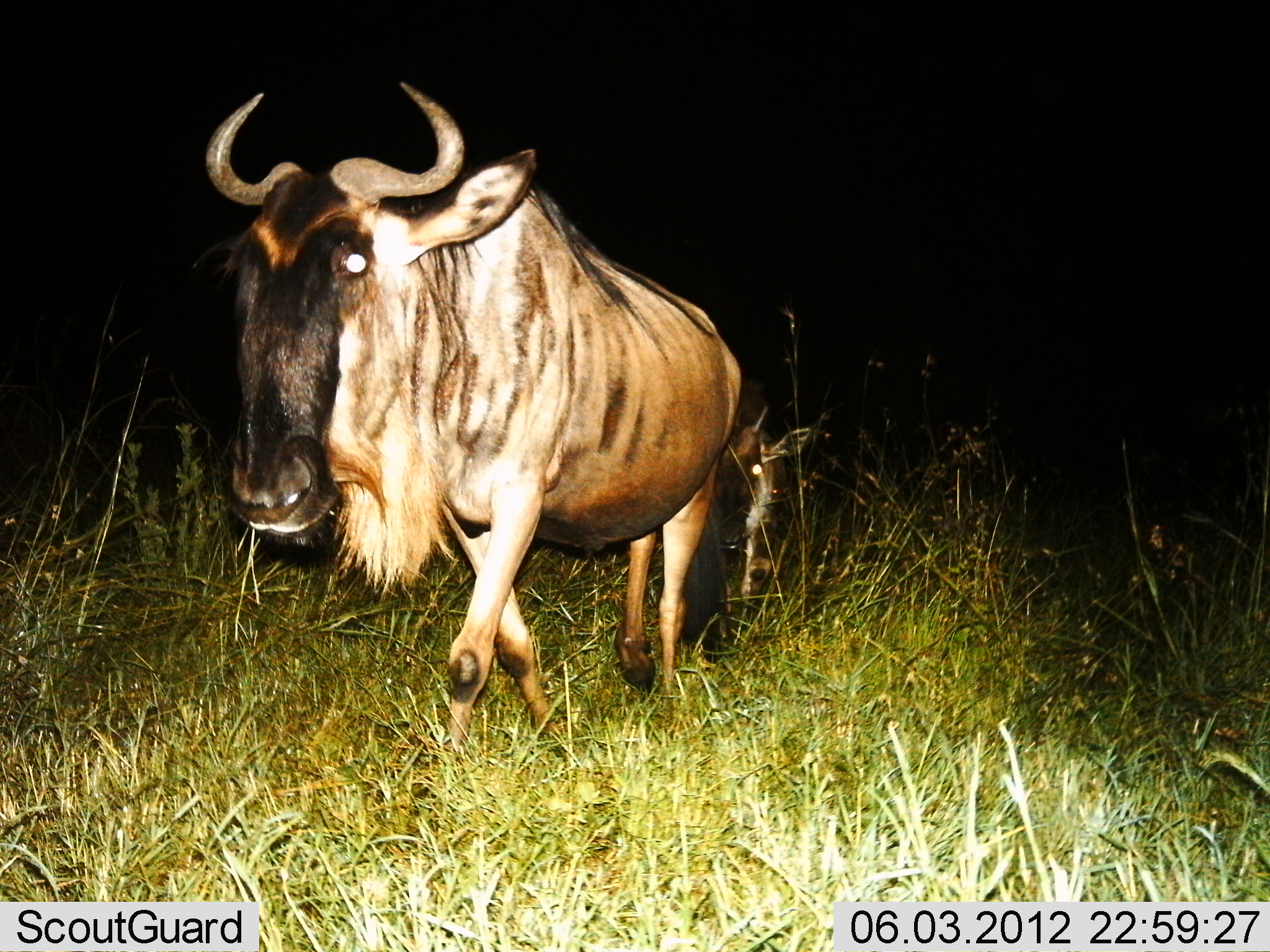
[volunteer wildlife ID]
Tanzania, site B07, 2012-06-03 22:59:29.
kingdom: Animalia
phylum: Chordata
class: Mammalia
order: Artiodactyla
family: Bovidae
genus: Connochaetes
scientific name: Connochaetes taurinus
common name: blue wildebeest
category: wildebeest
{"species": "wildebeest (blue wildebeest) (Connochaetes taurinus)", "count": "2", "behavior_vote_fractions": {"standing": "0%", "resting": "0%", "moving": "100%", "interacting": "0%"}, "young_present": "40%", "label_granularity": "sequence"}